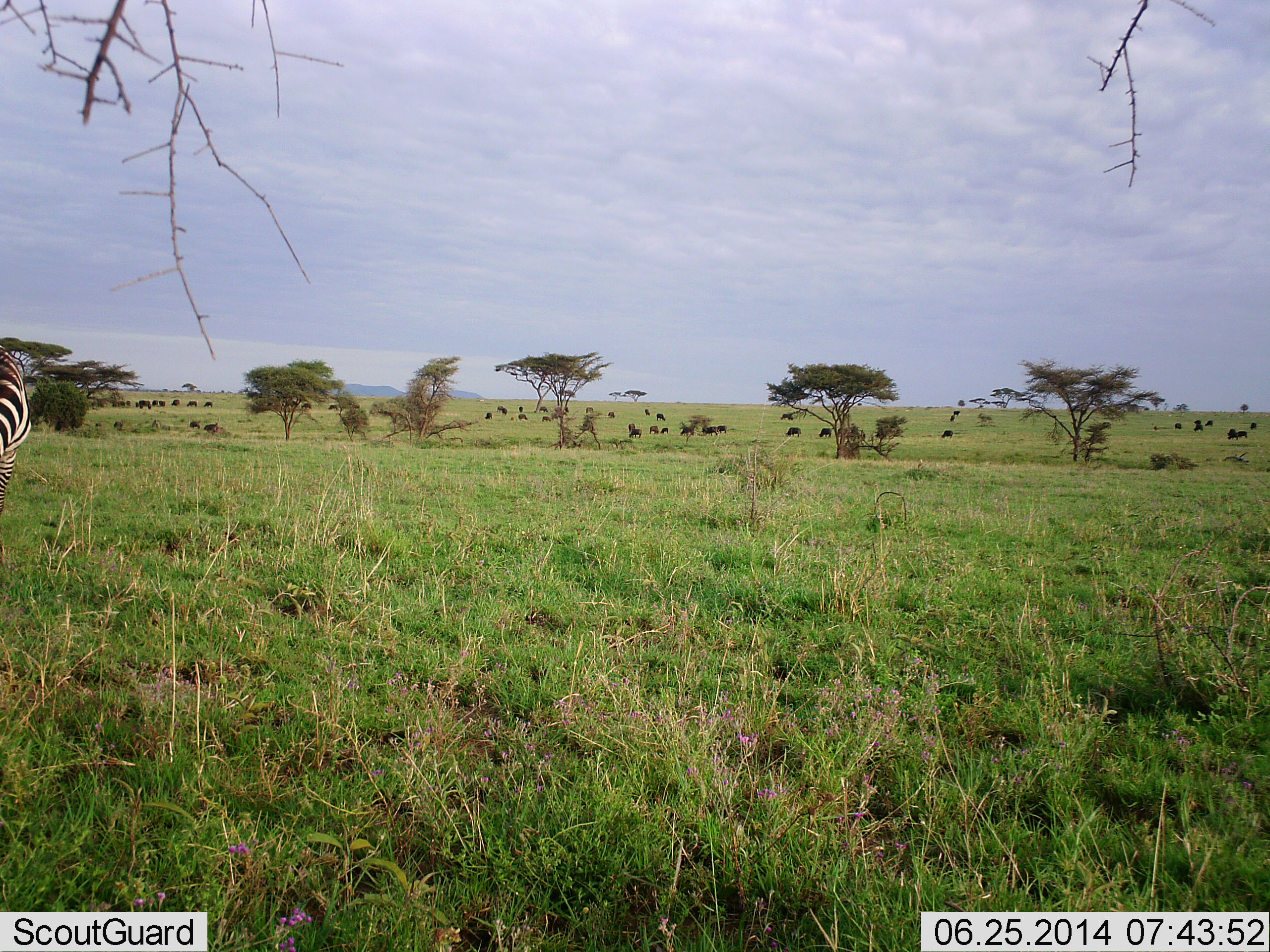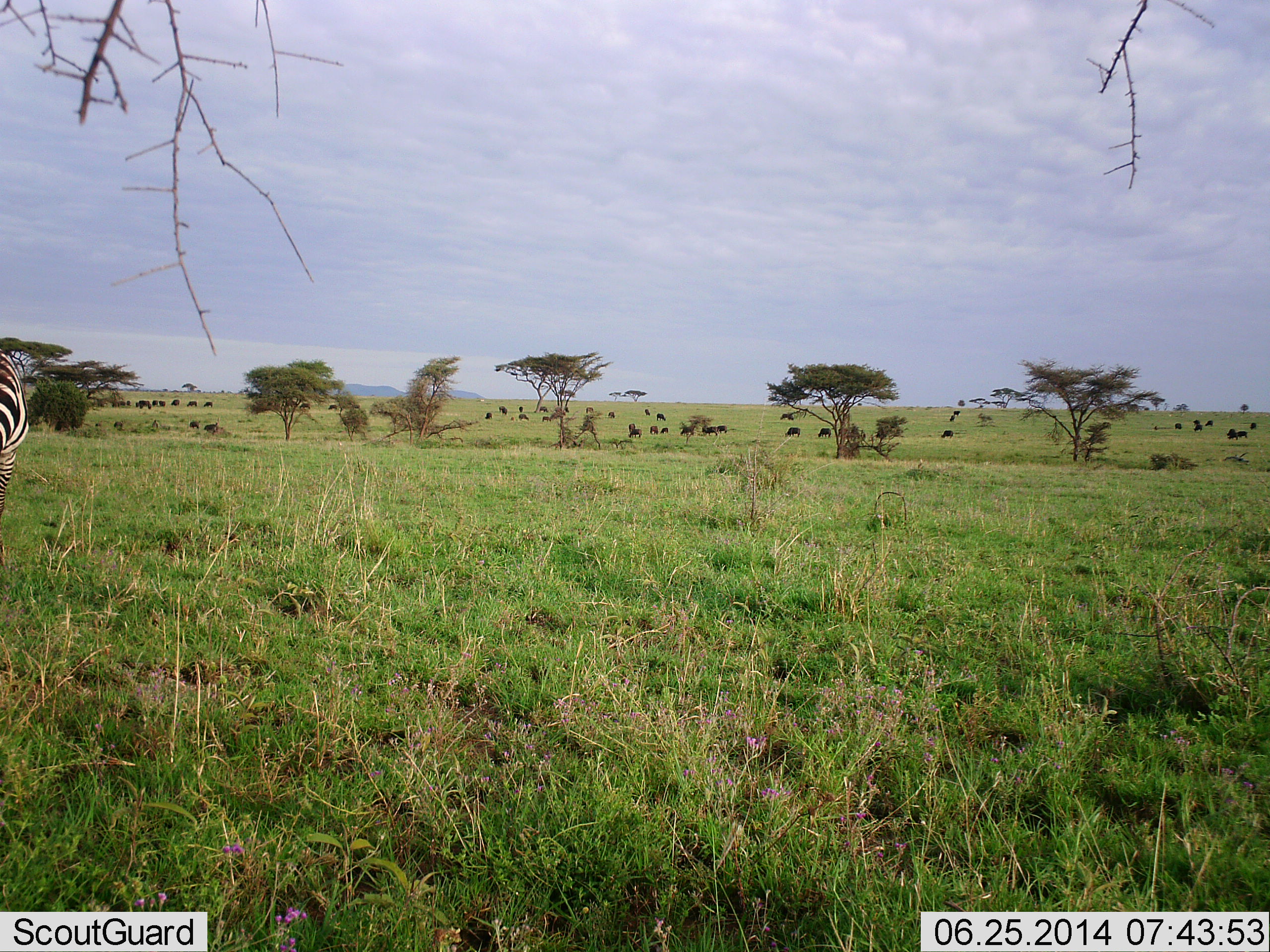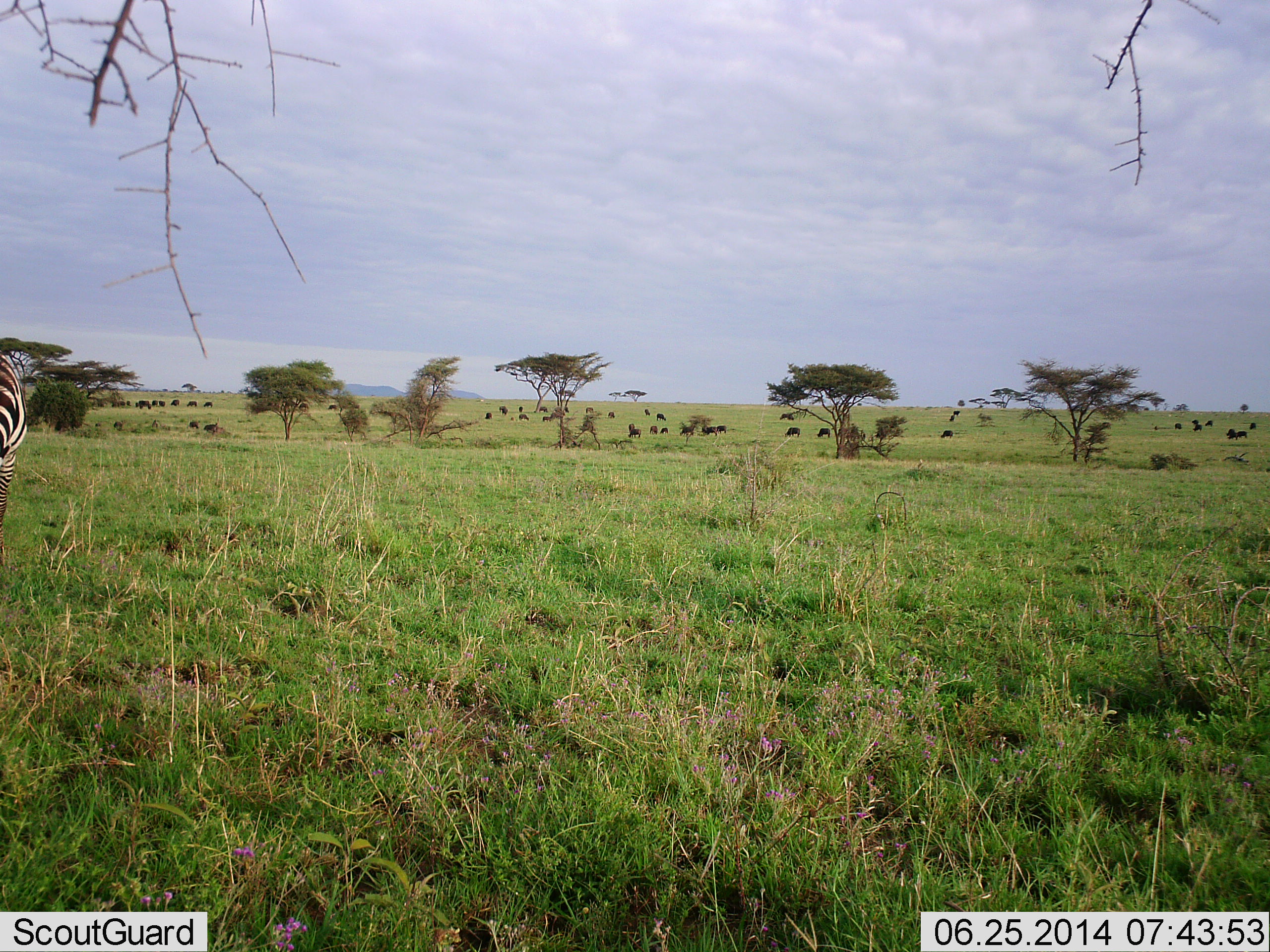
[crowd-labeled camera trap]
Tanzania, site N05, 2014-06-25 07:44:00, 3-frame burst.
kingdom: Animalia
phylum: Chordata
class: Mammalia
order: Artiodactyla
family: Bovidae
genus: Connochaetes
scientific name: Connochaetes taurinus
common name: blue wildebeest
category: wildebeest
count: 11-50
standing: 73%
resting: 18%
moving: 36%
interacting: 9%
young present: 0%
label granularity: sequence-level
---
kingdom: Animalia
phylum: Chordata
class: Mammalia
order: Perissodactyla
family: Equidae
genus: Equus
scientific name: Equus quagga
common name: plains zebra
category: zebra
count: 1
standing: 94%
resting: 0%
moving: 6%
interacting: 0%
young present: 0%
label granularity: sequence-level